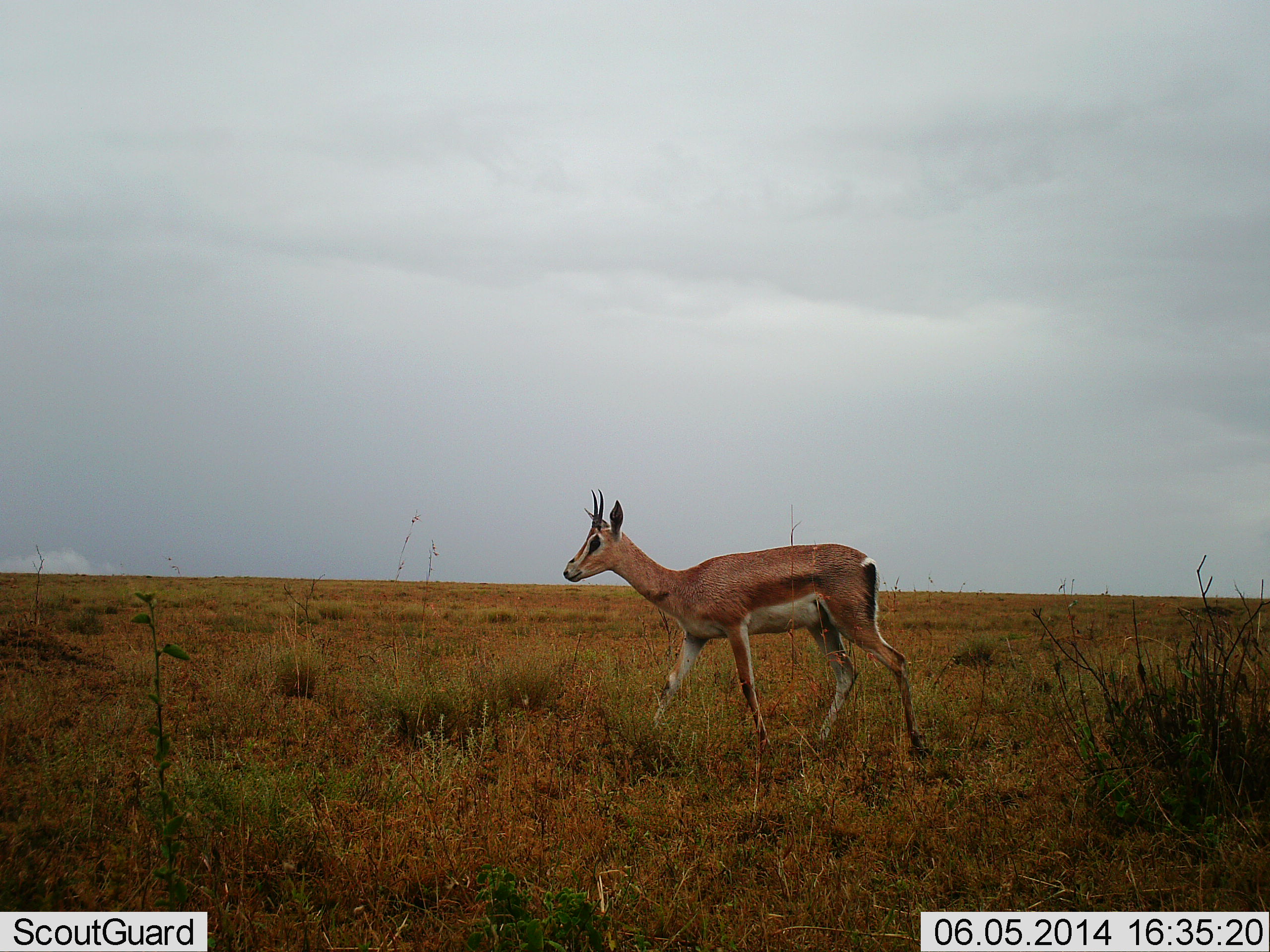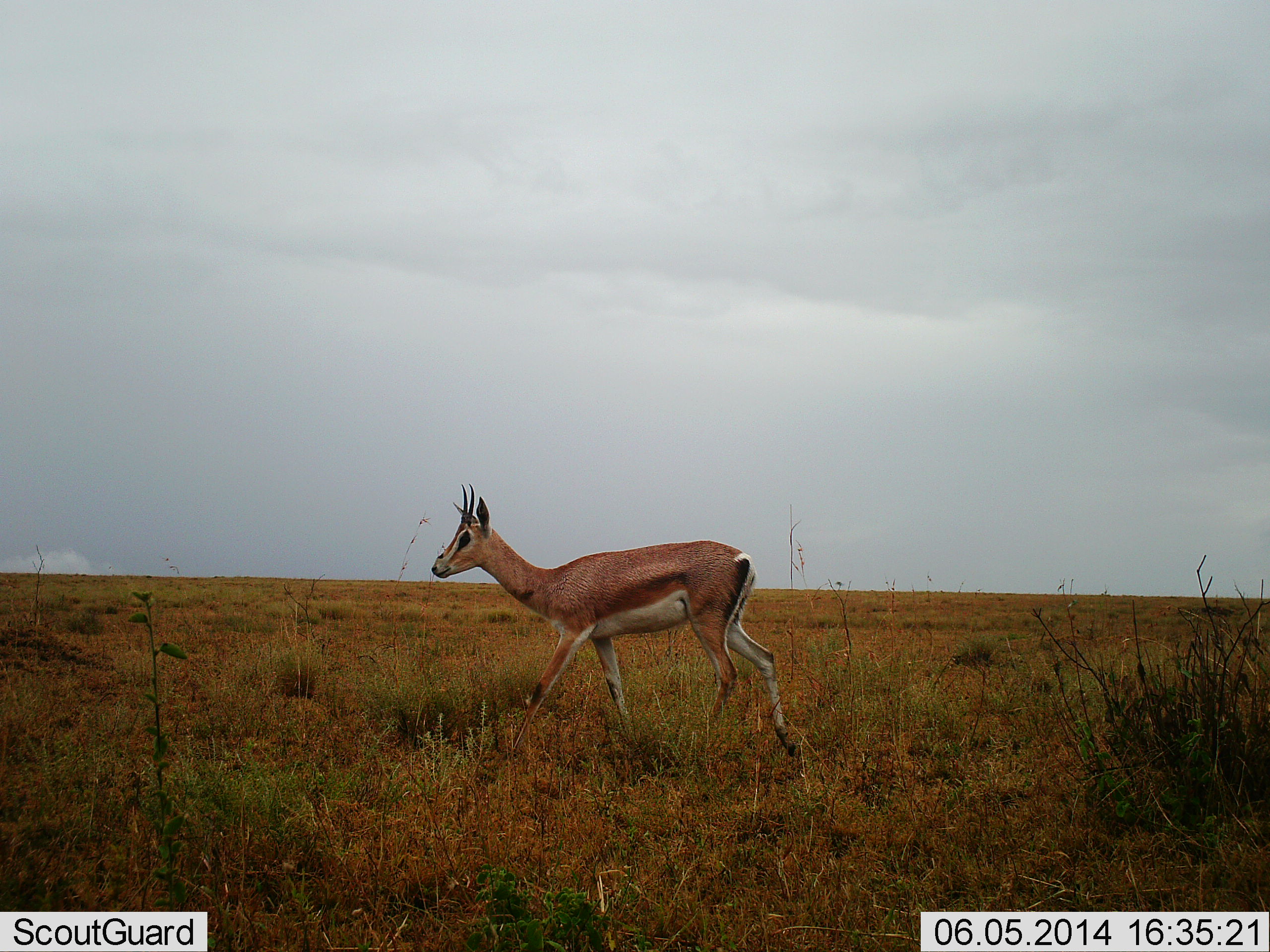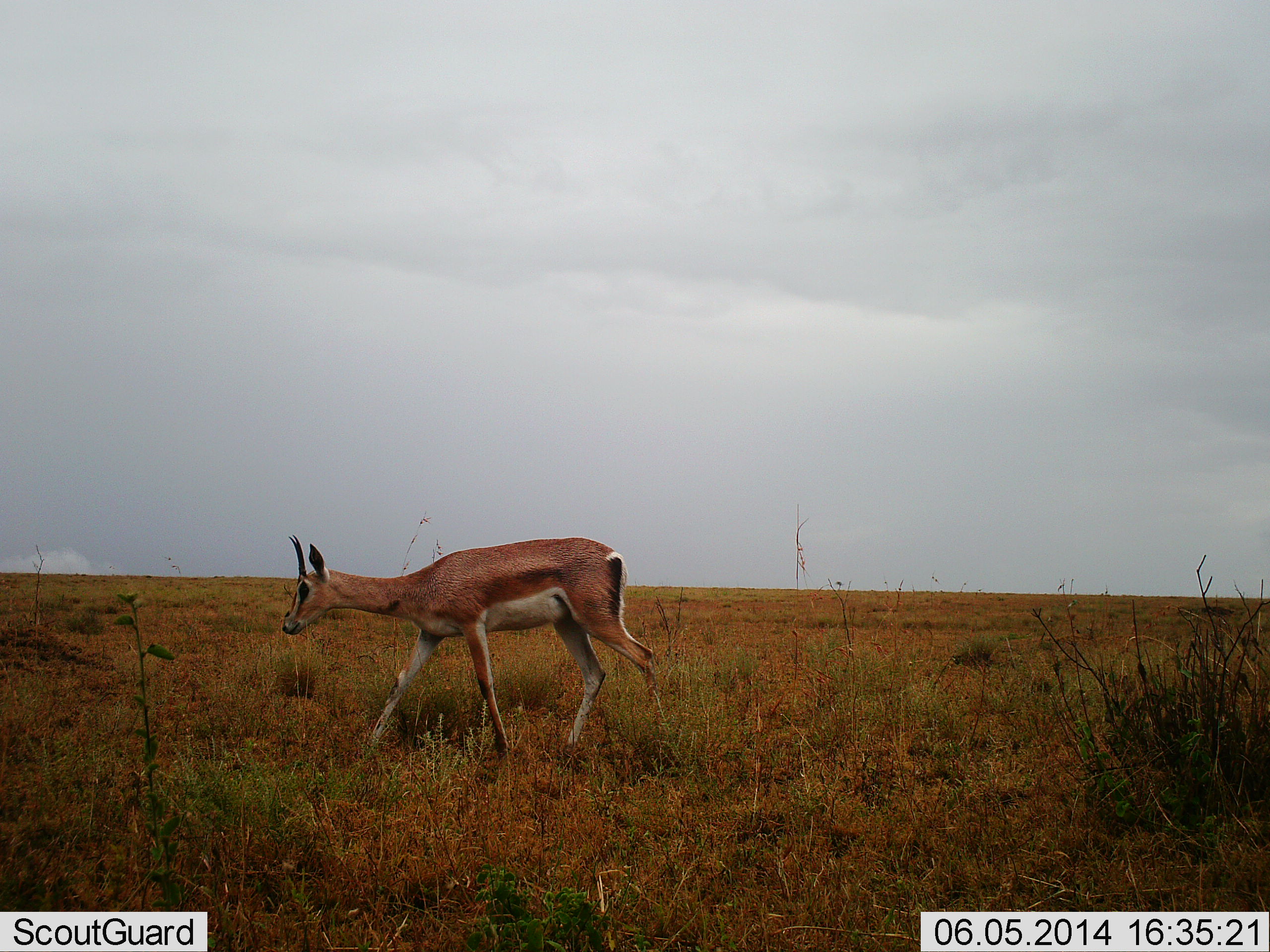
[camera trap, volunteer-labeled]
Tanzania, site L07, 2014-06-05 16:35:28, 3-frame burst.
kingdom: Animalia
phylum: Chordata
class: Mammalia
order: Artiodactyla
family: Bovidae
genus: Nanger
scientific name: Nanger granti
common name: grant's gazelle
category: gazellegrants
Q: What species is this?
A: Gazellegrants (grant's gazelle) (Nanger granti).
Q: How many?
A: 1.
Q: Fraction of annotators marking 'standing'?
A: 0%.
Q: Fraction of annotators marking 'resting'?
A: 0%.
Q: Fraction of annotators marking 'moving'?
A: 100%.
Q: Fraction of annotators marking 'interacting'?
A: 0%.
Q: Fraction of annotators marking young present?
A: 0%.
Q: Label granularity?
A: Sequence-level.